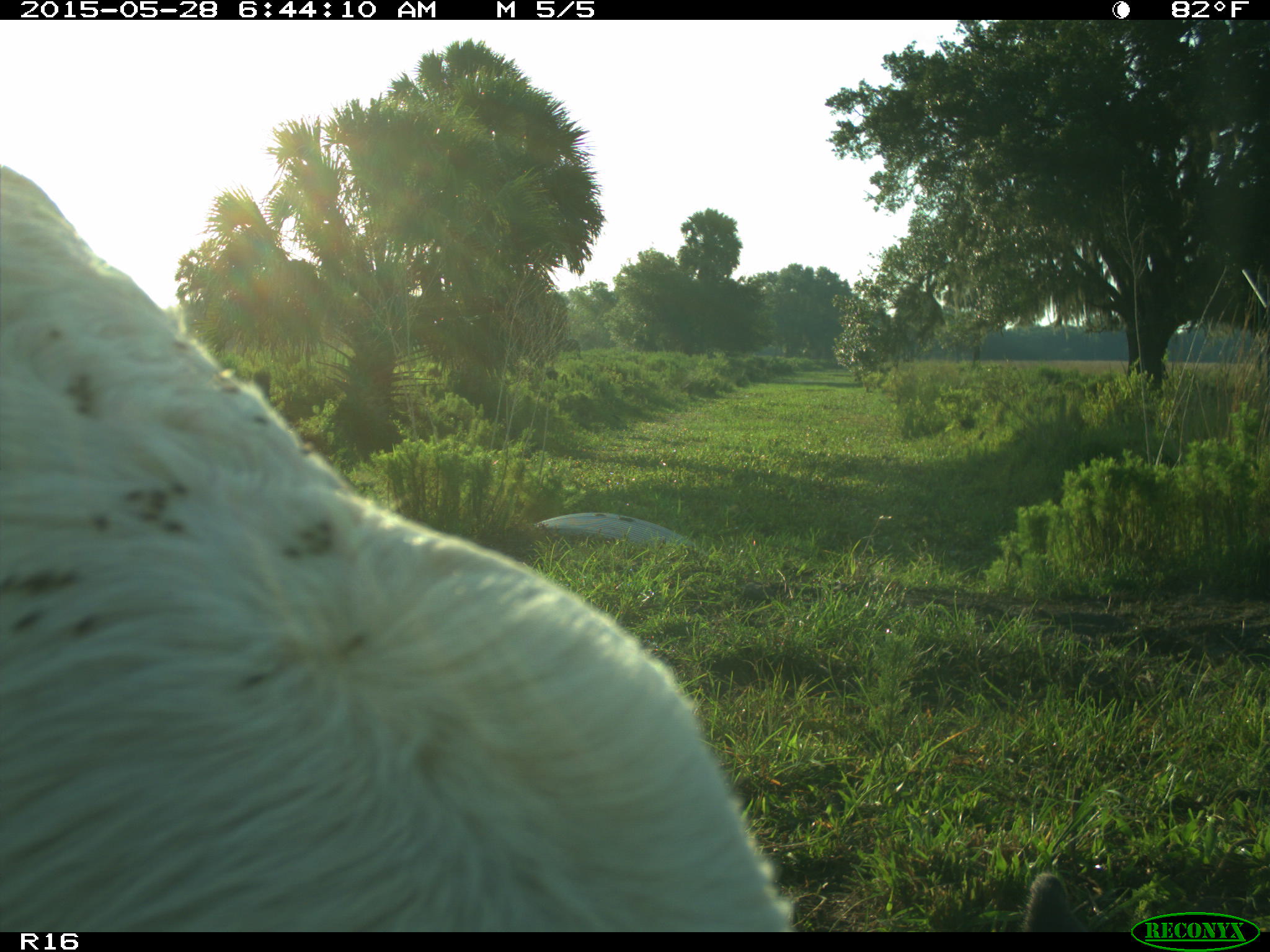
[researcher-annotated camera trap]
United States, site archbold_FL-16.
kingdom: Animalia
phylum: Chordata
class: Mammalia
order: Artiodactyla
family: Bovidae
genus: Bos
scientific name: Bos taurus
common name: domestic cow